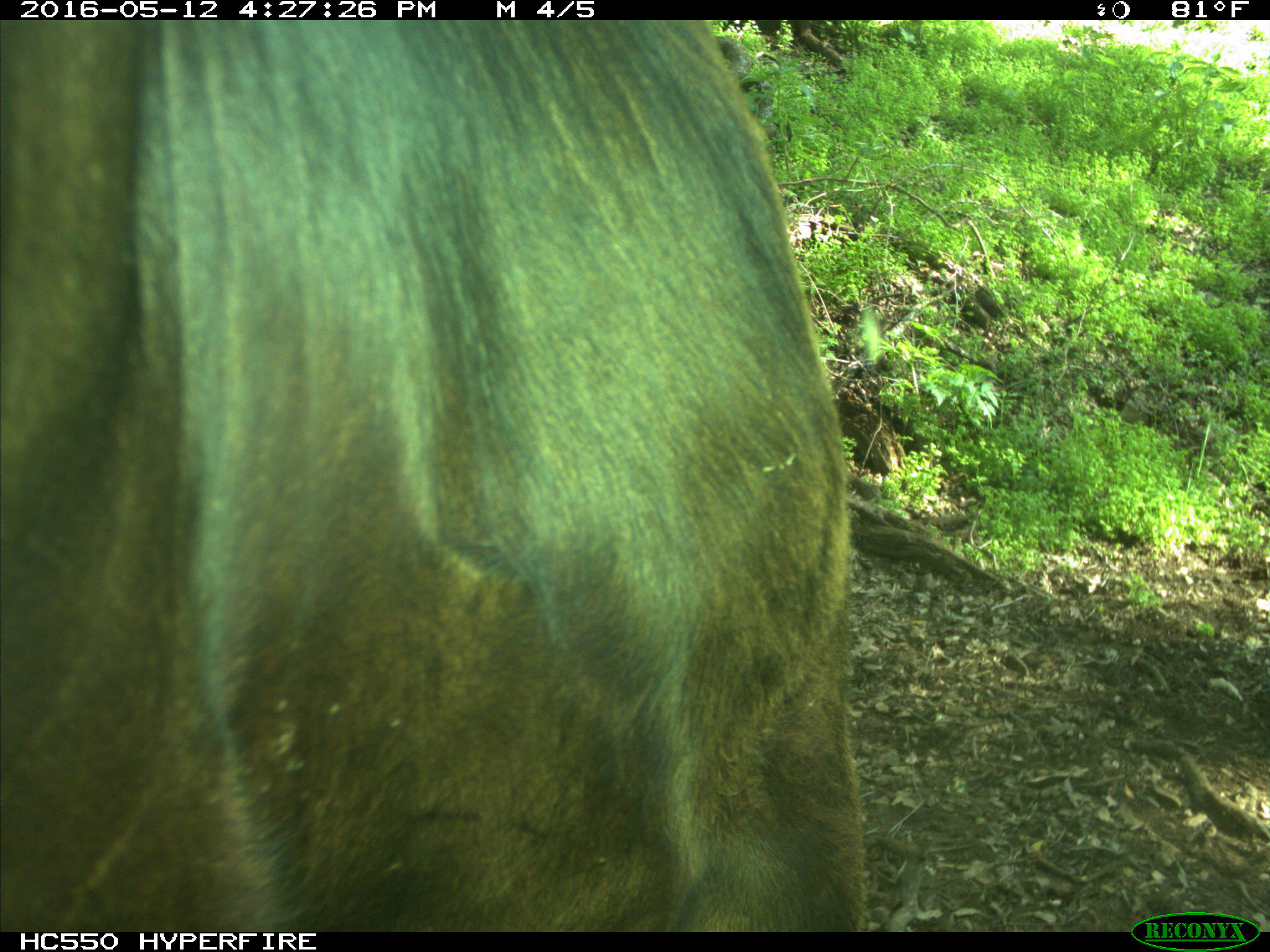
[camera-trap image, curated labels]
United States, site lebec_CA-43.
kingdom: Animalia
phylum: Chordata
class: Mammalia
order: Artiodactyla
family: Bovidae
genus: Bos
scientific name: Bos taurus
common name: domestic cow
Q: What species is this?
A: Bos taurus (domestic cow).